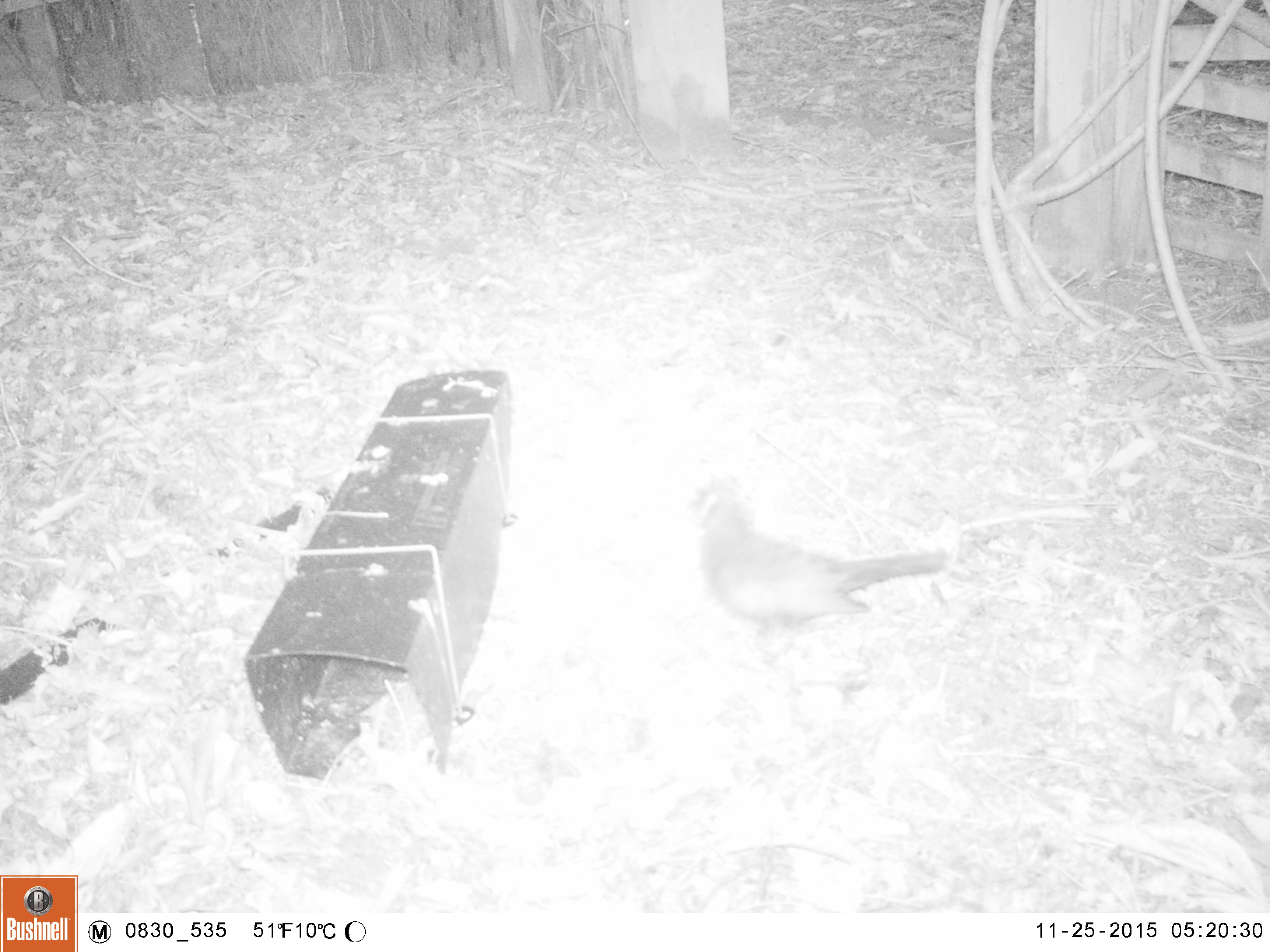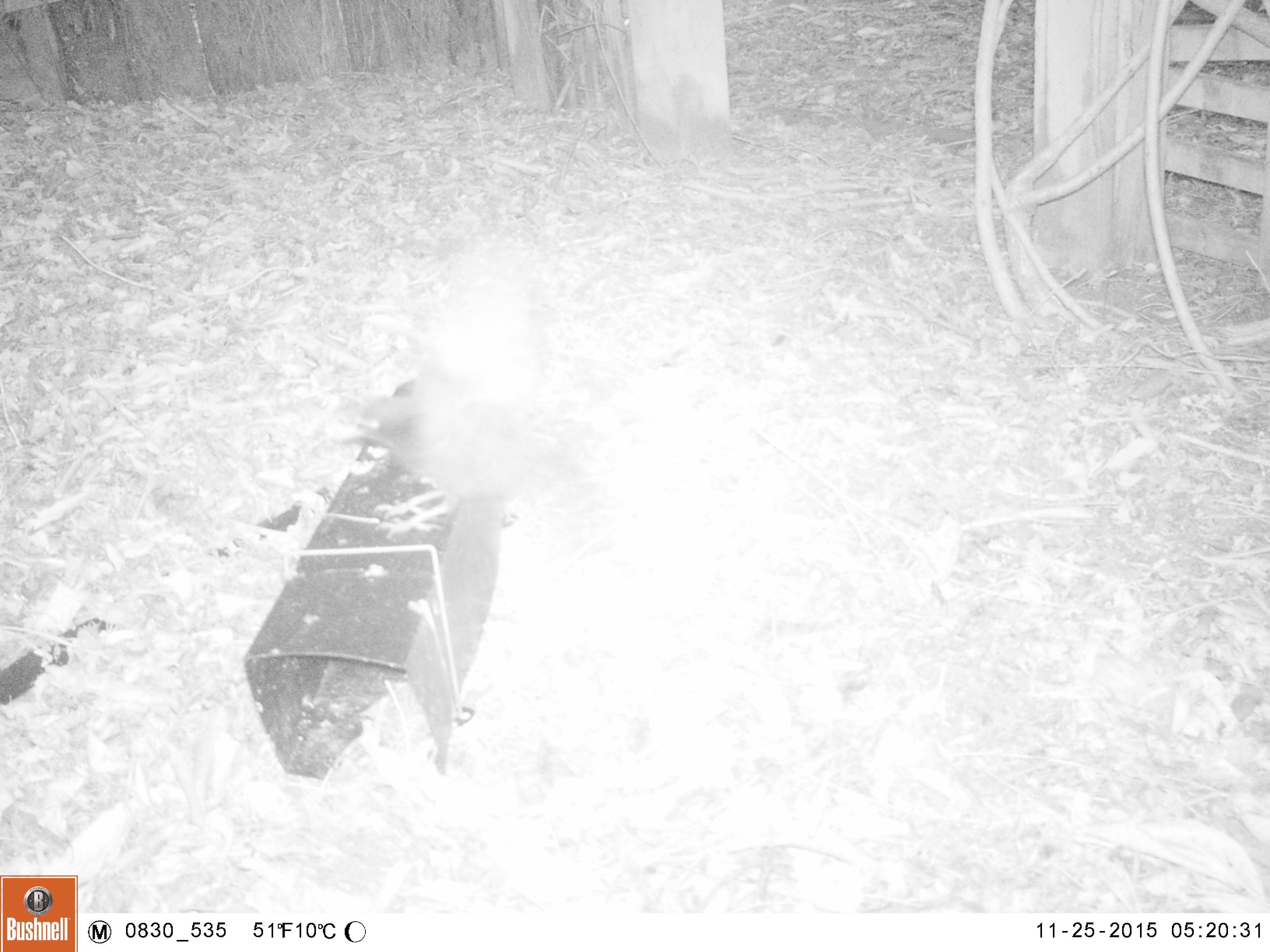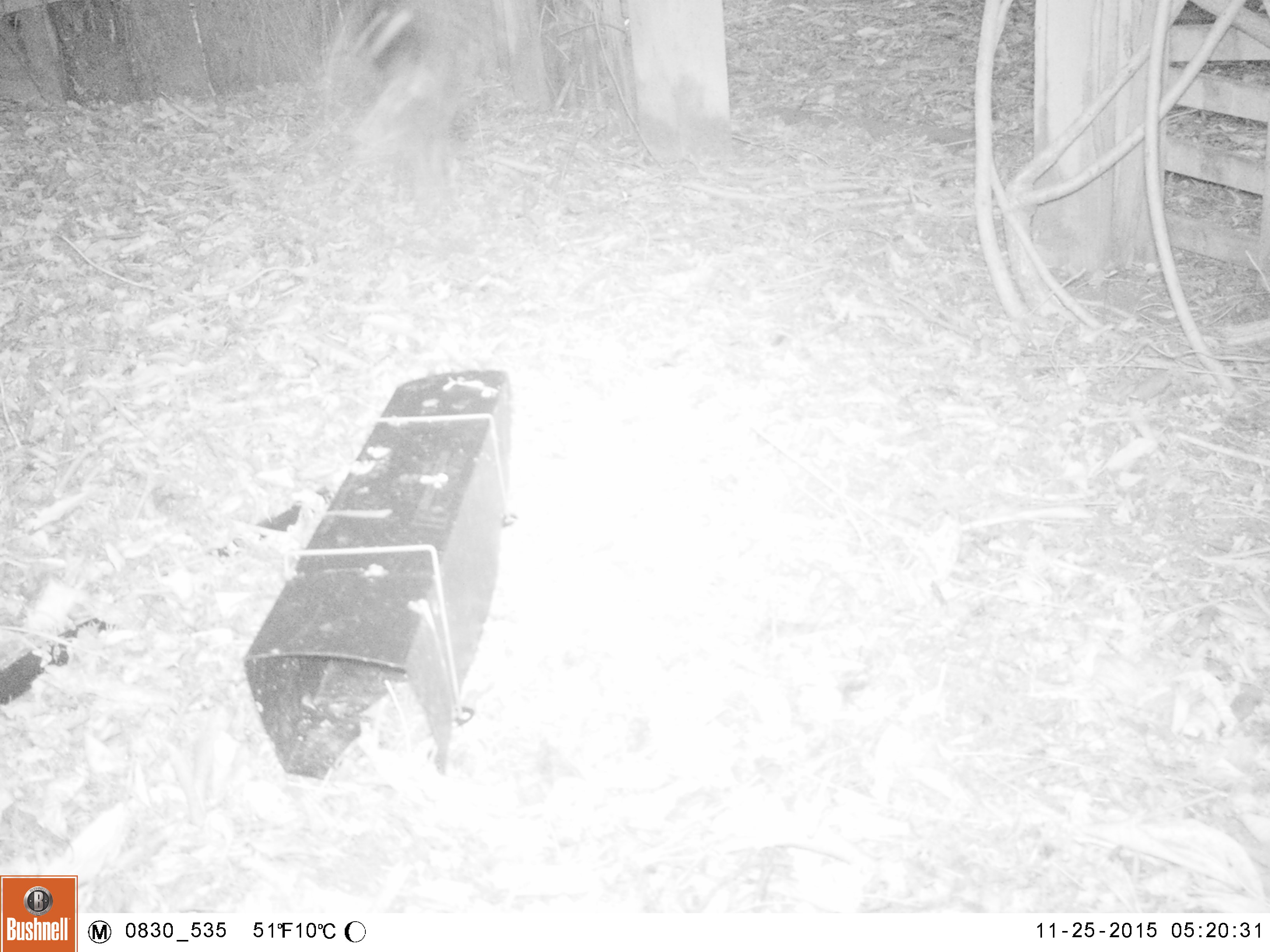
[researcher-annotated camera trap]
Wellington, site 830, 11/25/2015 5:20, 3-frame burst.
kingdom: Animalia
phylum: Chordata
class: Aves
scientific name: Aves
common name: bird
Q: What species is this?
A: Bird (Aves).